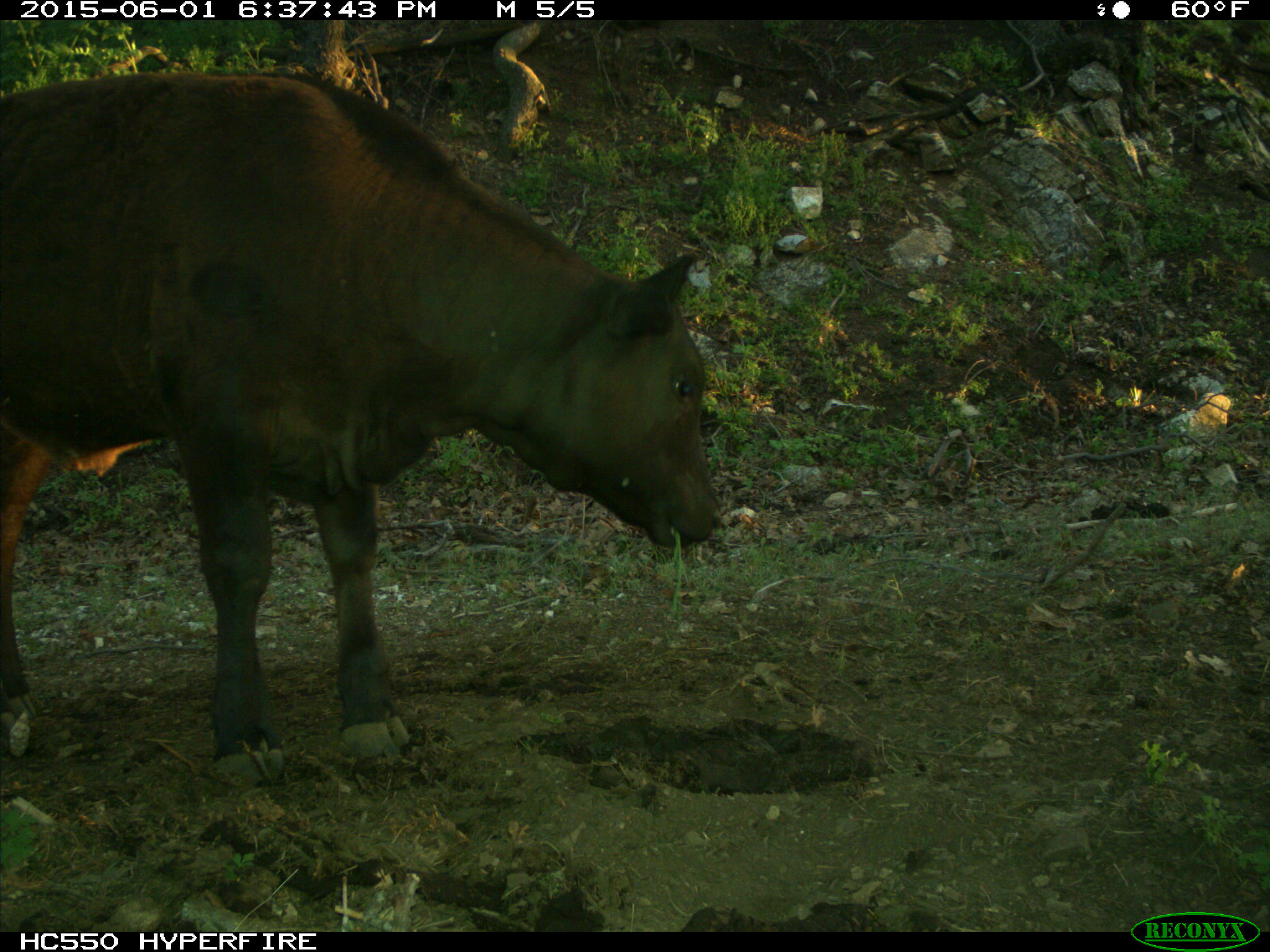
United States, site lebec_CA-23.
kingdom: Animalia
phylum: Chordata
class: Mammalia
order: Artiodactyla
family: Bovidae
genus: Bos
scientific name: Bos taurus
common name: domestic cow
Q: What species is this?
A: Bos taurus (domestic cow).